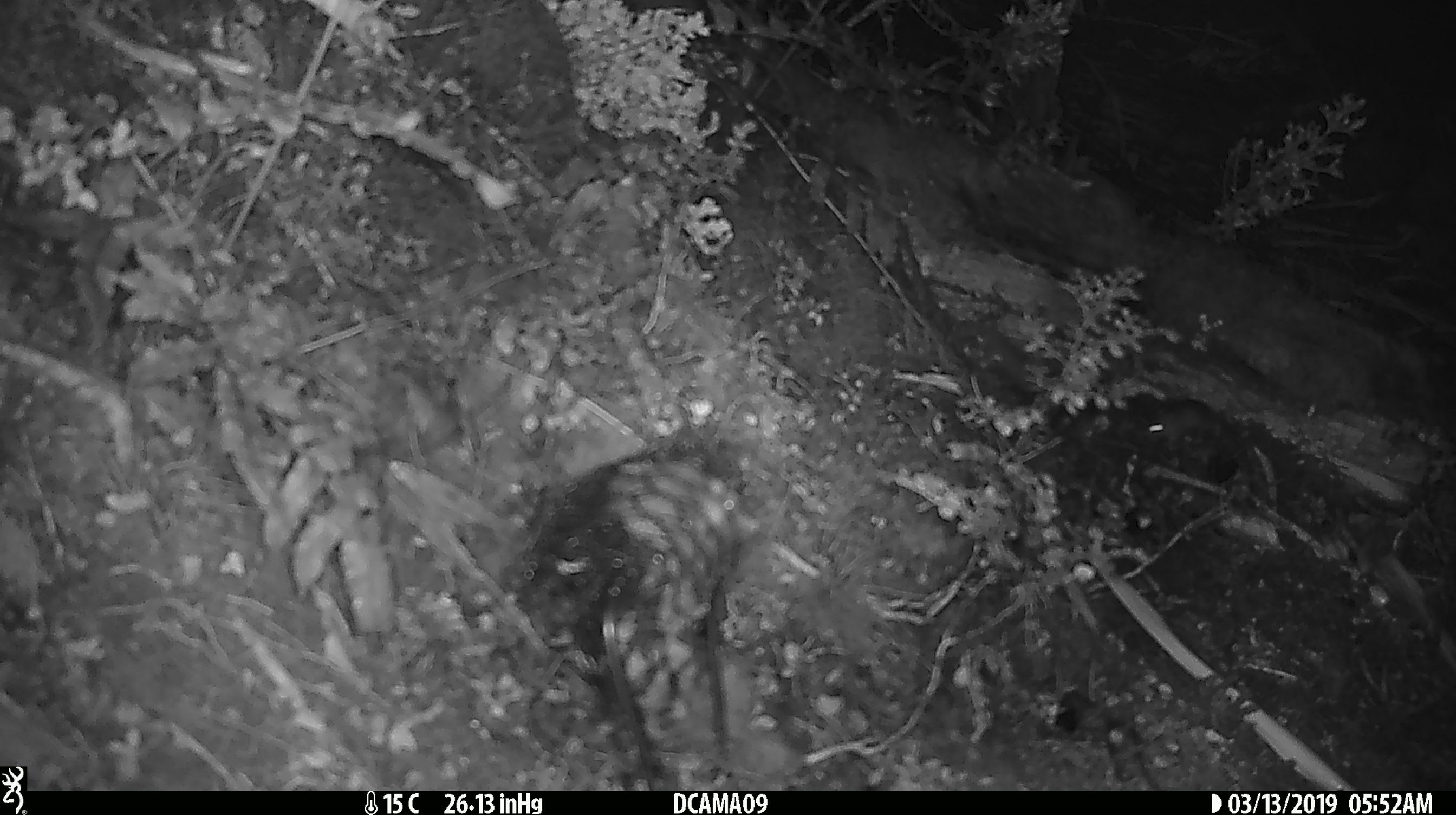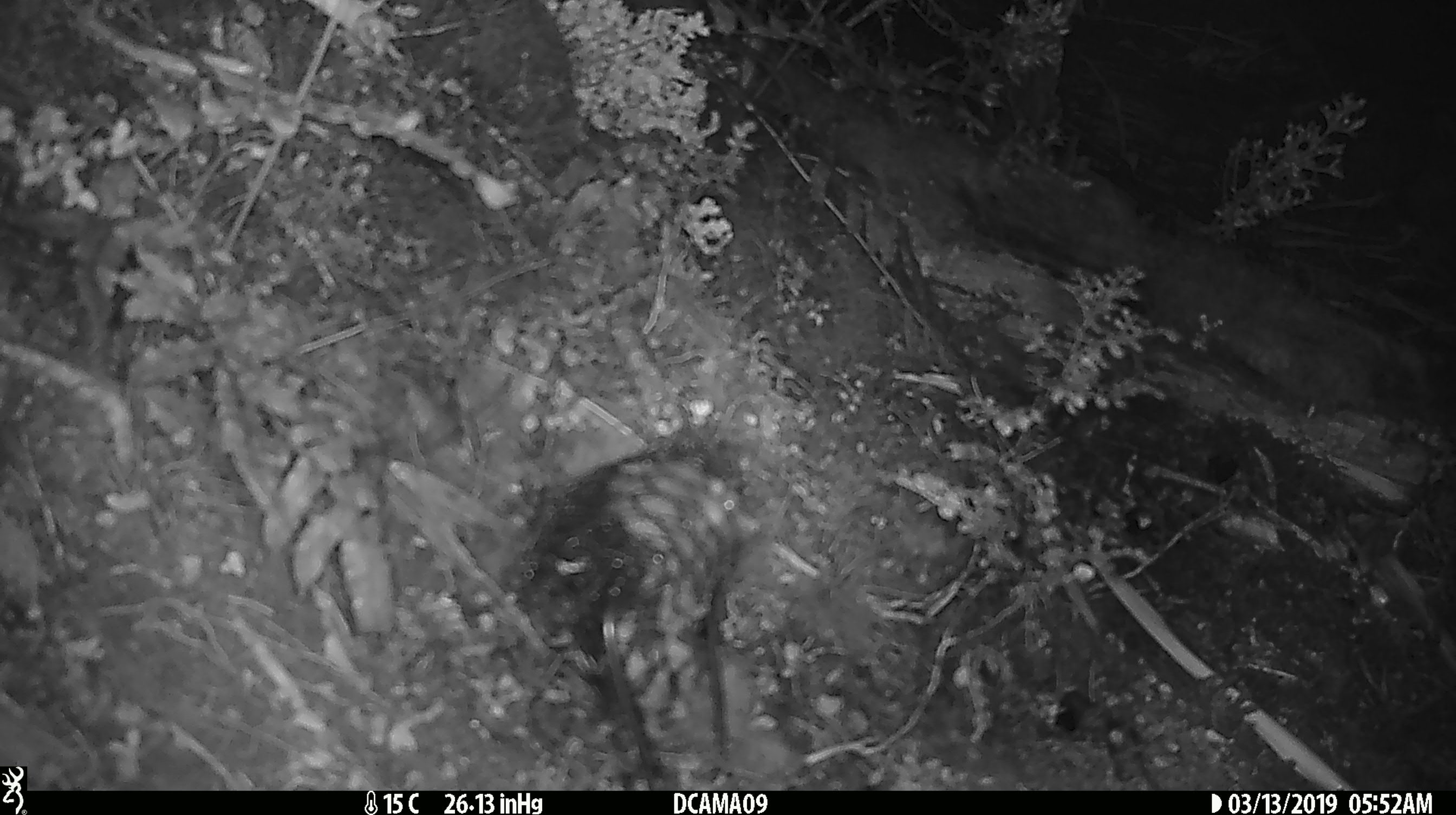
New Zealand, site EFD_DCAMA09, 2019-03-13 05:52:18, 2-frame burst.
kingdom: Animalia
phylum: Chordata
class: Mammalia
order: Rodentia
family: Muridae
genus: Mus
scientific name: Mus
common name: mouse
Mouse (Mus).